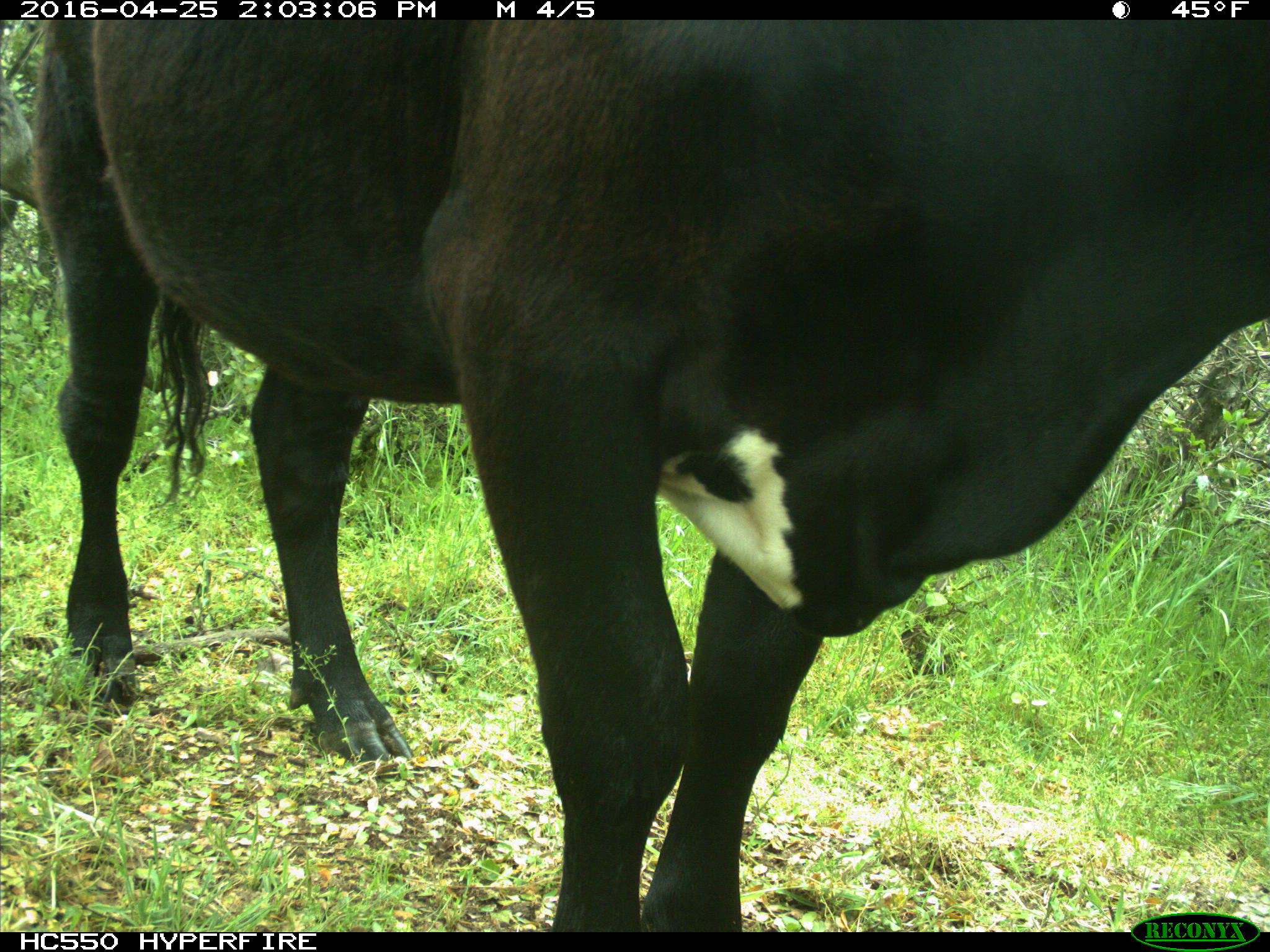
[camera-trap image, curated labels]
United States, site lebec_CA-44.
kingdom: Animalia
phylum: Chordata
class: Mammalia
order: Artiodactyla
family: Bovidae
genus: Bos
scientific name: Bos taurus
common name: domestic cow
Bos taurus (domestic cow).